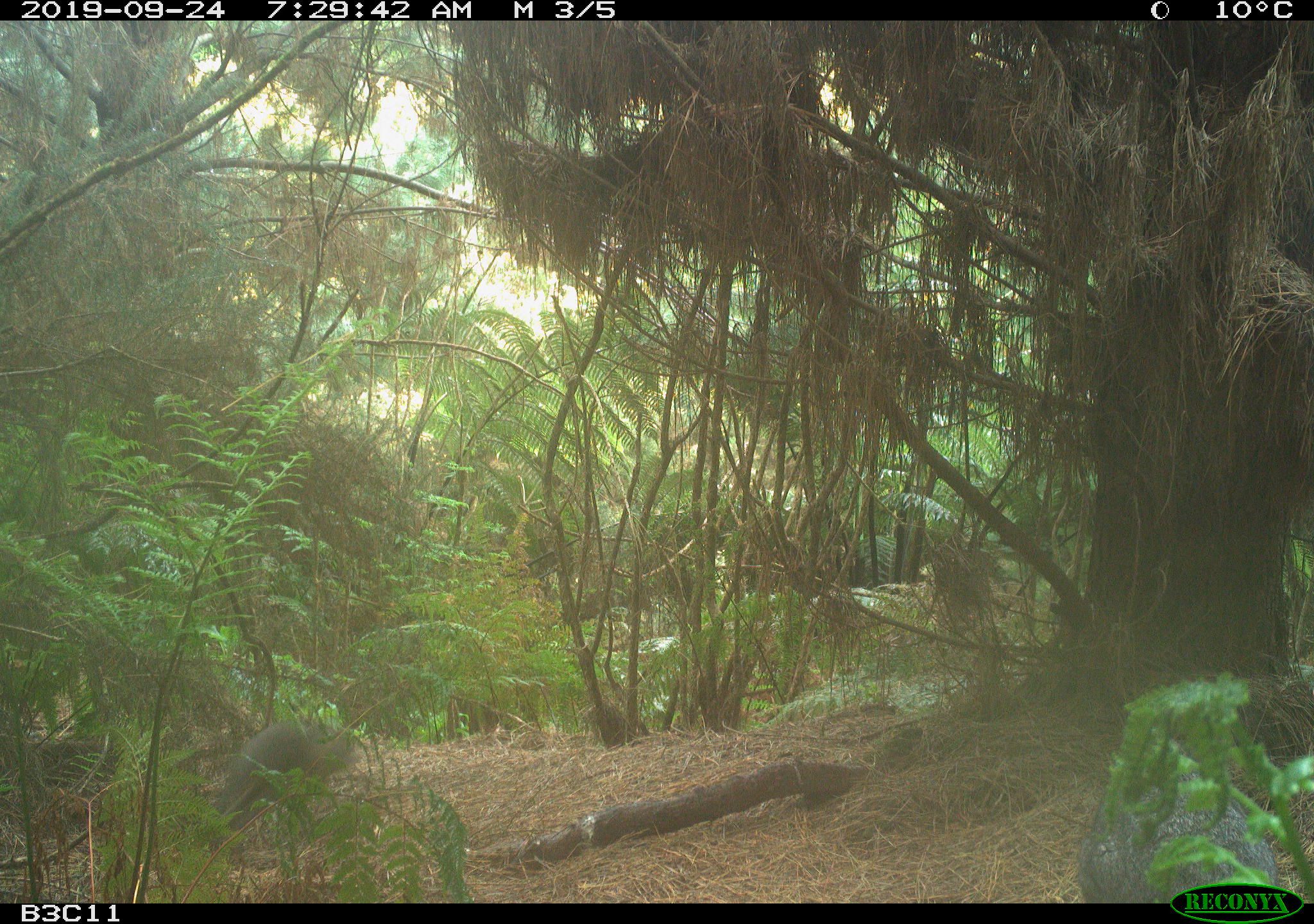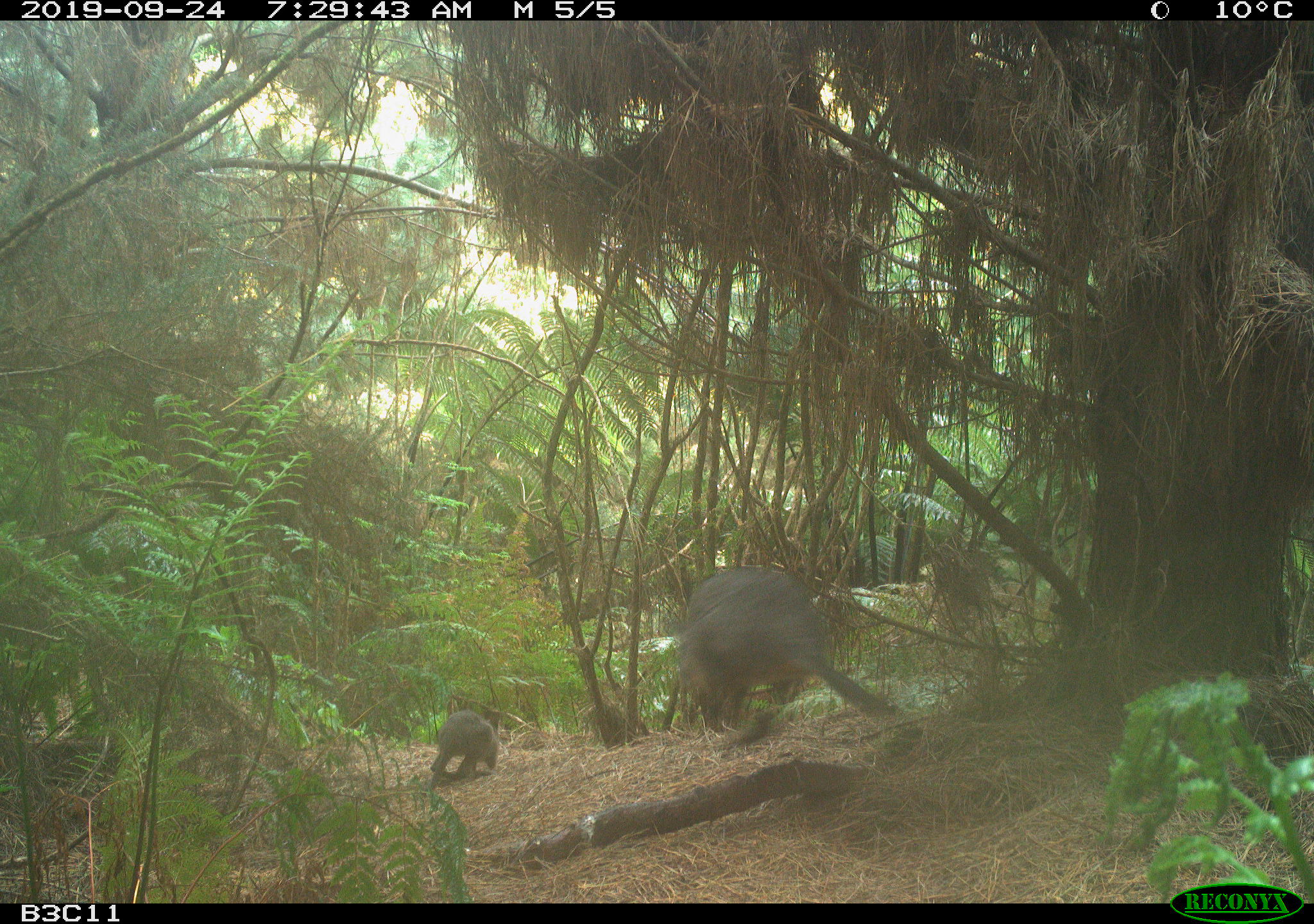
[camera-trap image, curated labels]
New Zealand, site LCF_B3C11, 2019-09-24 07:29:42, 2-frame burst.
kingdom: Animalia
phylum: Chordata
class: Mammalia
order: Diprotodontia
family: Macropodidae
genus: Notamacropus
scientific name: Notamacropus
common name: wallaby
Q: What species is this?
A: Wallaby (Notamacropus).